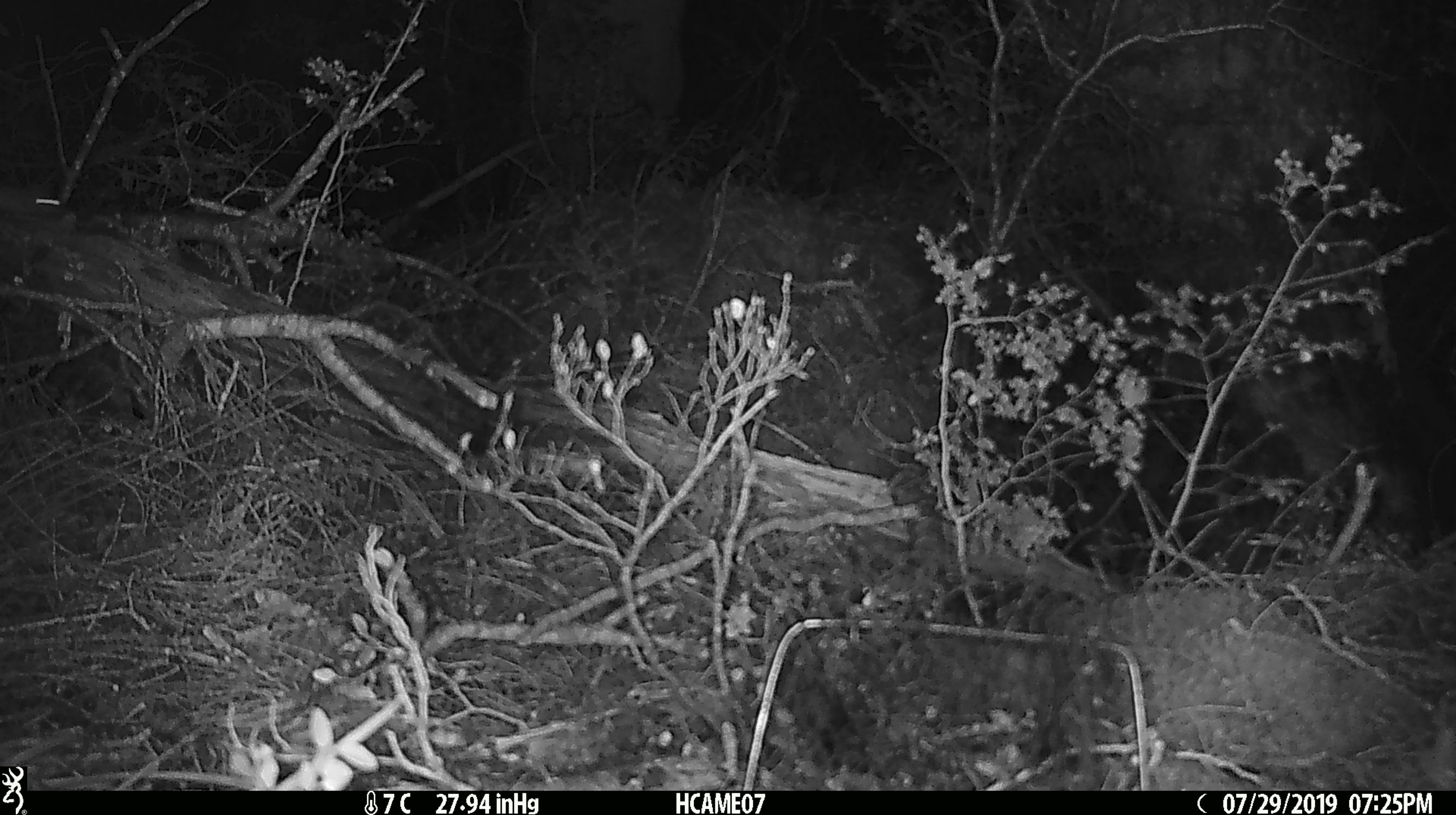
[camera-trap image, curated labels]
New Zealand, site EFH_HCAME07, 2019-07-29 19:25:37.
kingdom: Animalia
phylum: Chordata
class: Mammalia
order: Rodentia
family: Muridae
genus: Mus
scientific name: Mus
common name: mouse